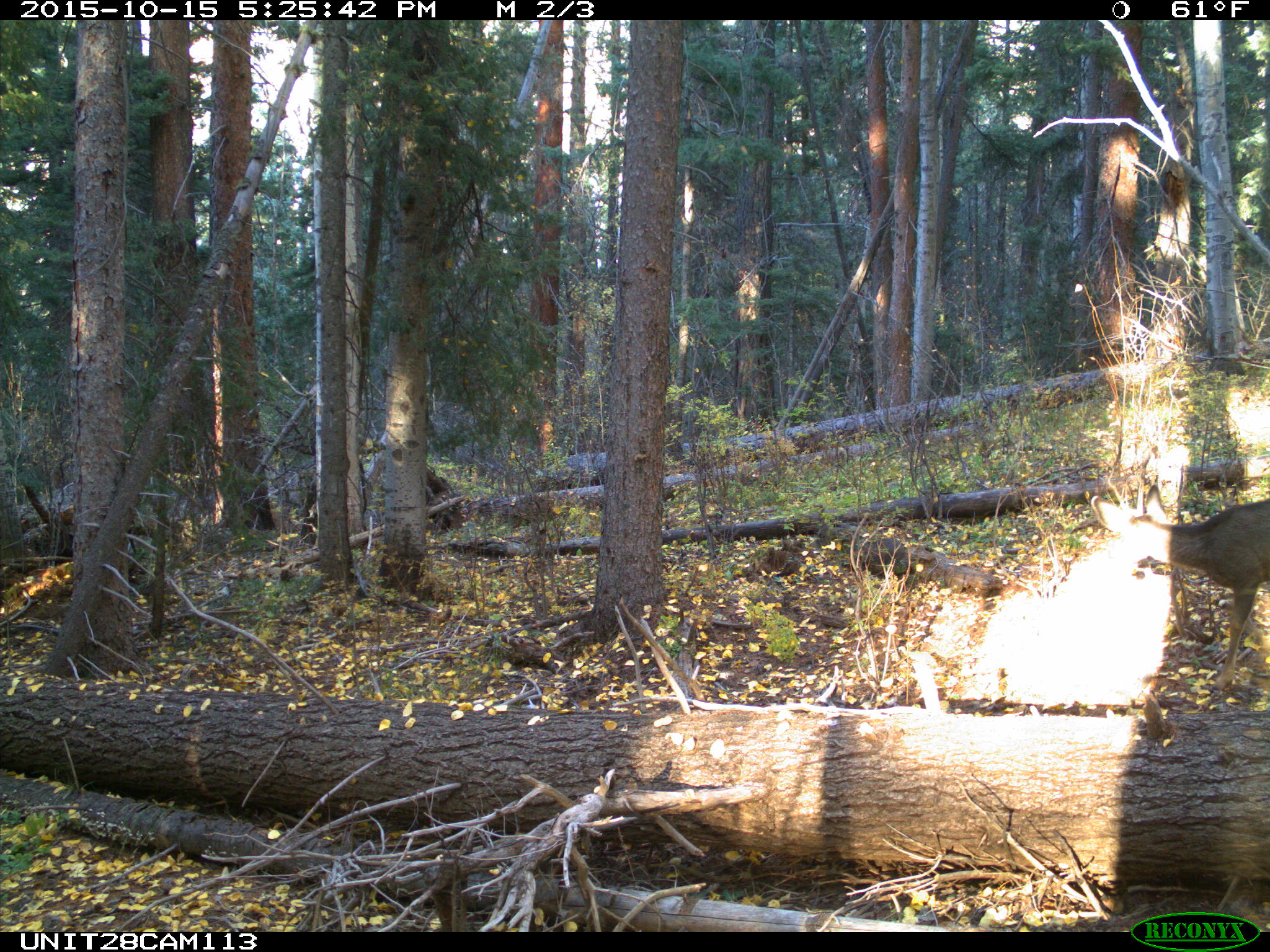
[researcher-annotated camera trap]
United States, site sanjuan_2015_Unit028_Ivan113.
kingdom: Animalia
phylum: Chordata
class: Mammalia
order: Artiodactyla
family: Cervidae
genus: Odocoileus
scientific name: Odocoileus hemionus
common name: mule deer